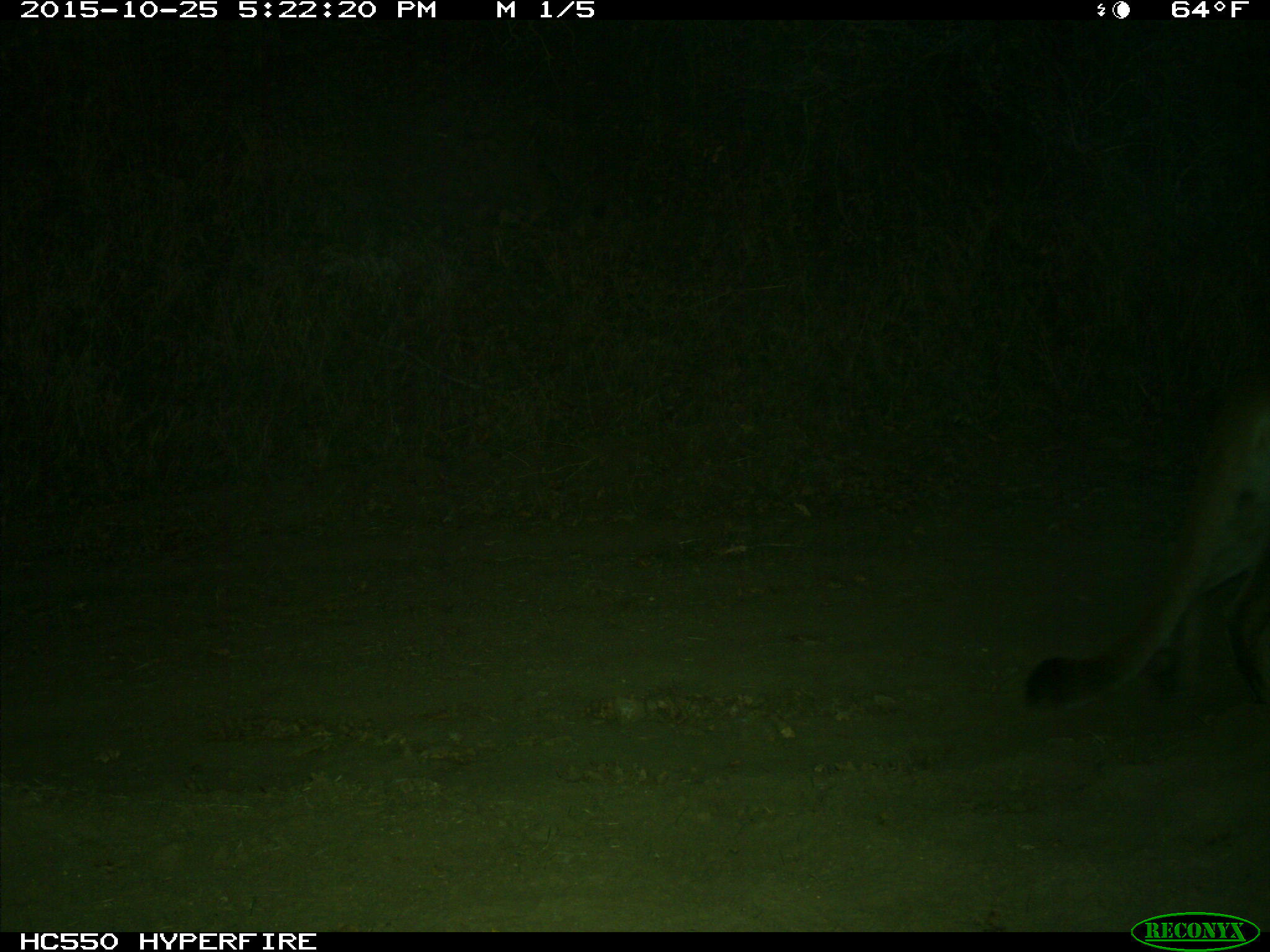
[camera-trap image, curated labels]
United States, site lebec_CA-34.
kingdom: Animalia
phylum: Chordata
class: Mammalia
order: Carnivora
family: Felidae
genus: Puma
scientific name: Puma concolor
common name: mountain lion